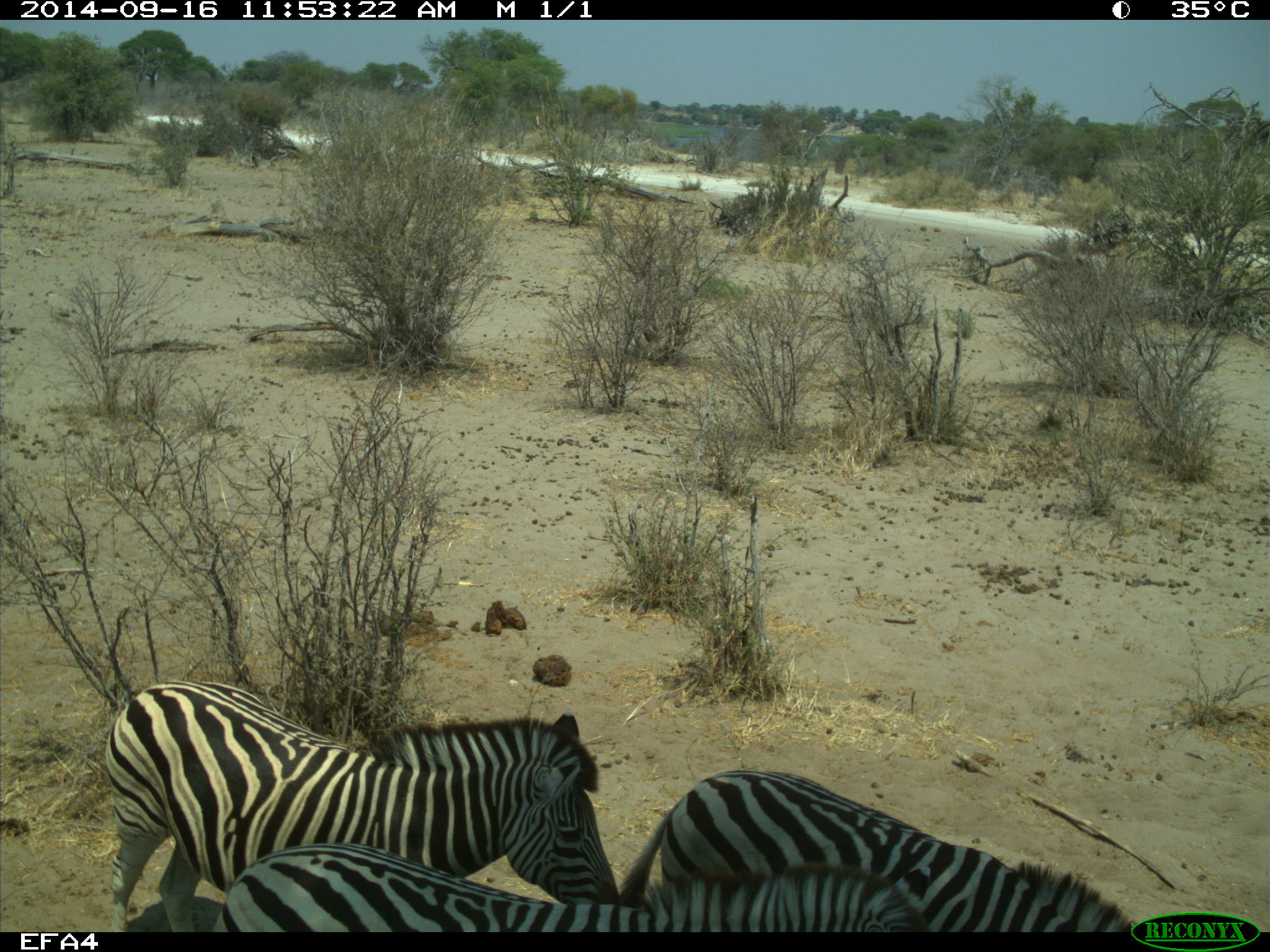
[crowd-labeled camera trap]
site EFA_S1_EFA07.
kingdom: Animalia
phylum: Chordata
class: Mammalia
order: Perissodactyla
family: Equidae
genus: Equus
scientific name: Equus quagga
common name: plains zebra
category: zebraplains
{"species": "zebraplains (plains zebra) (Equus quagga)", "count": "3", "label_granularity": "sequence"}